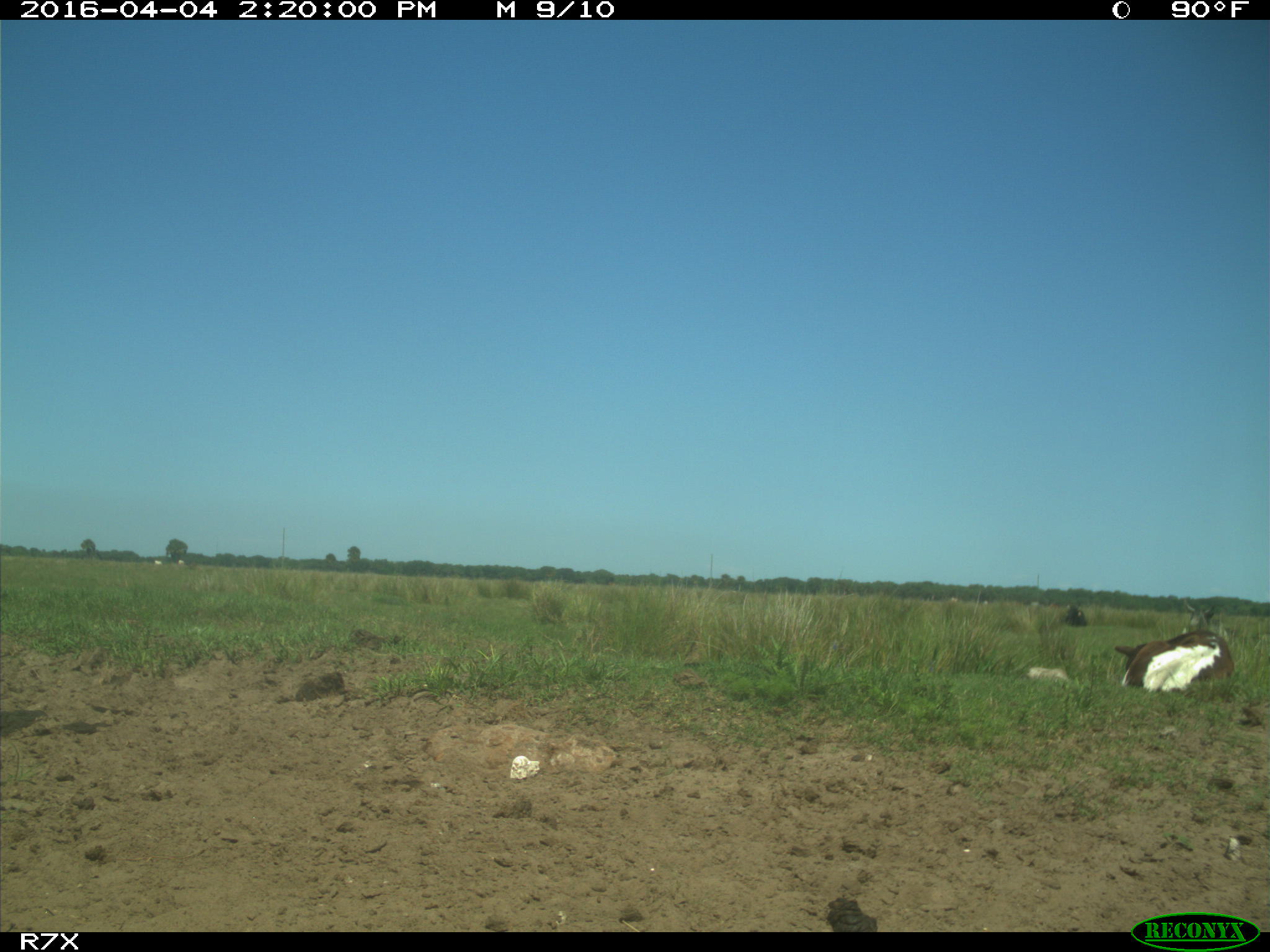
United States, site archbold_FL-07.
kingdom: Animalia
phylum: Chordata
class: Mammalia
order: Artiodactyla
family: Bovidae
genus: Bos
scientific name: Bos taurus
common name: domestic cow